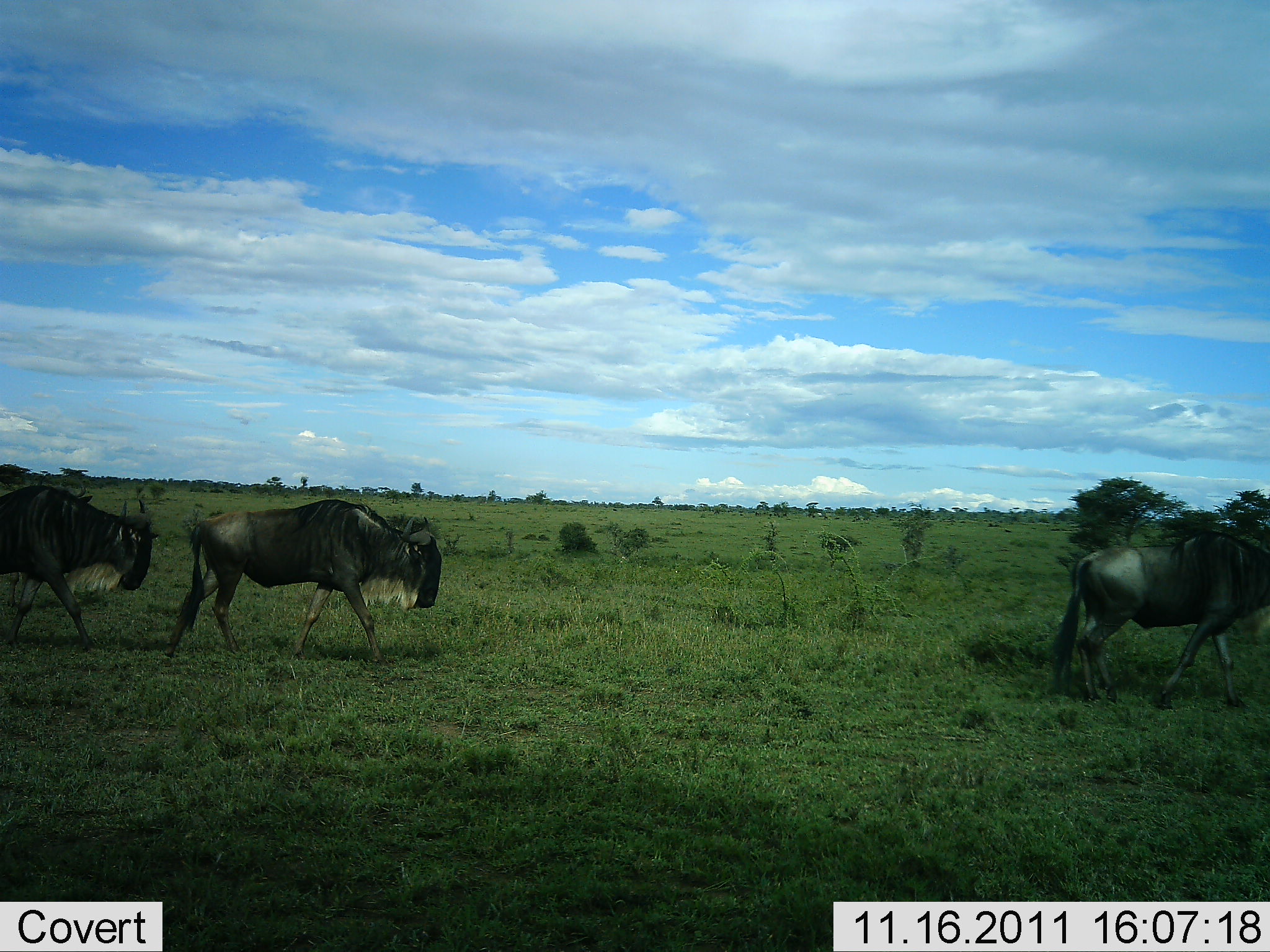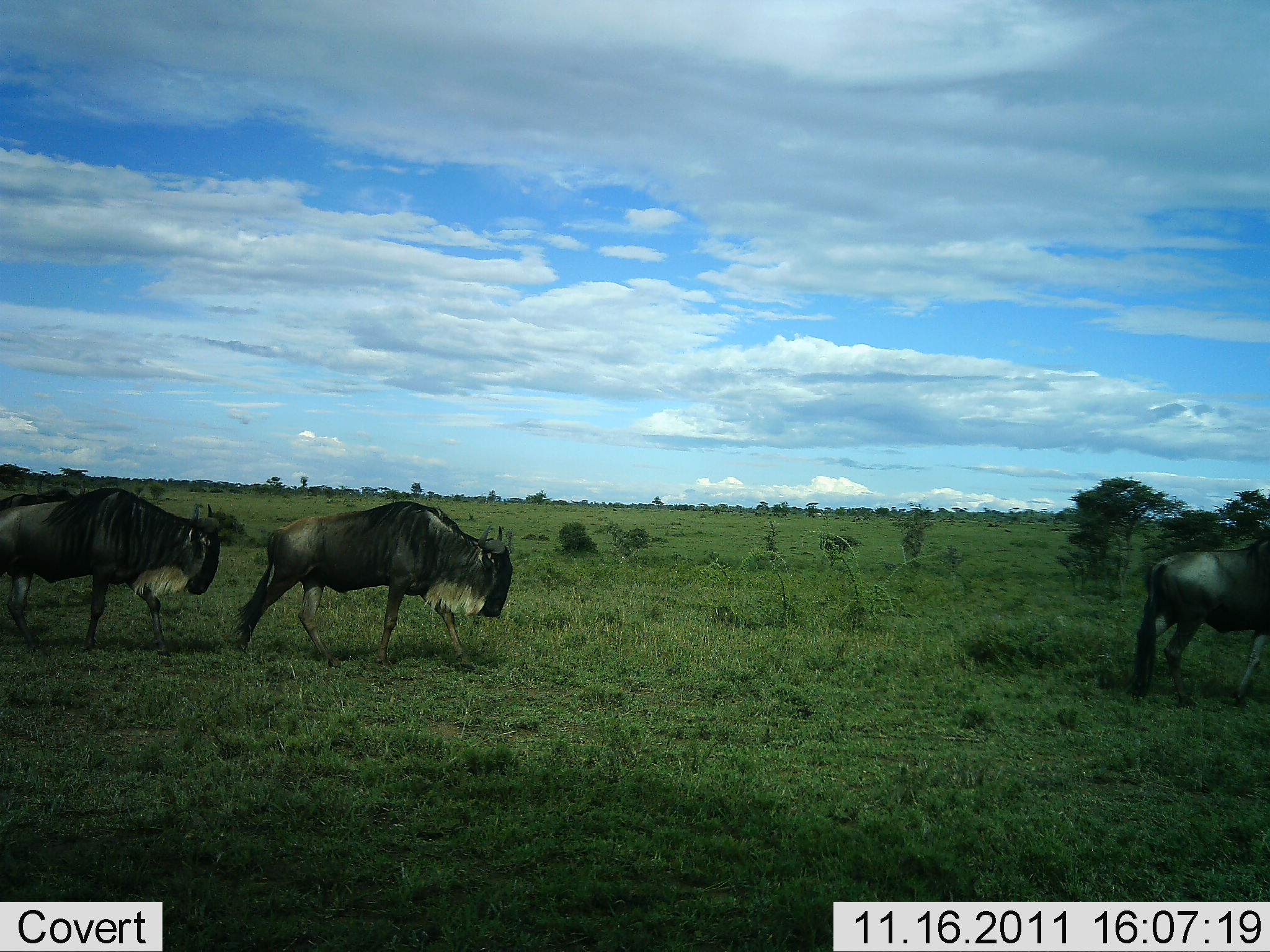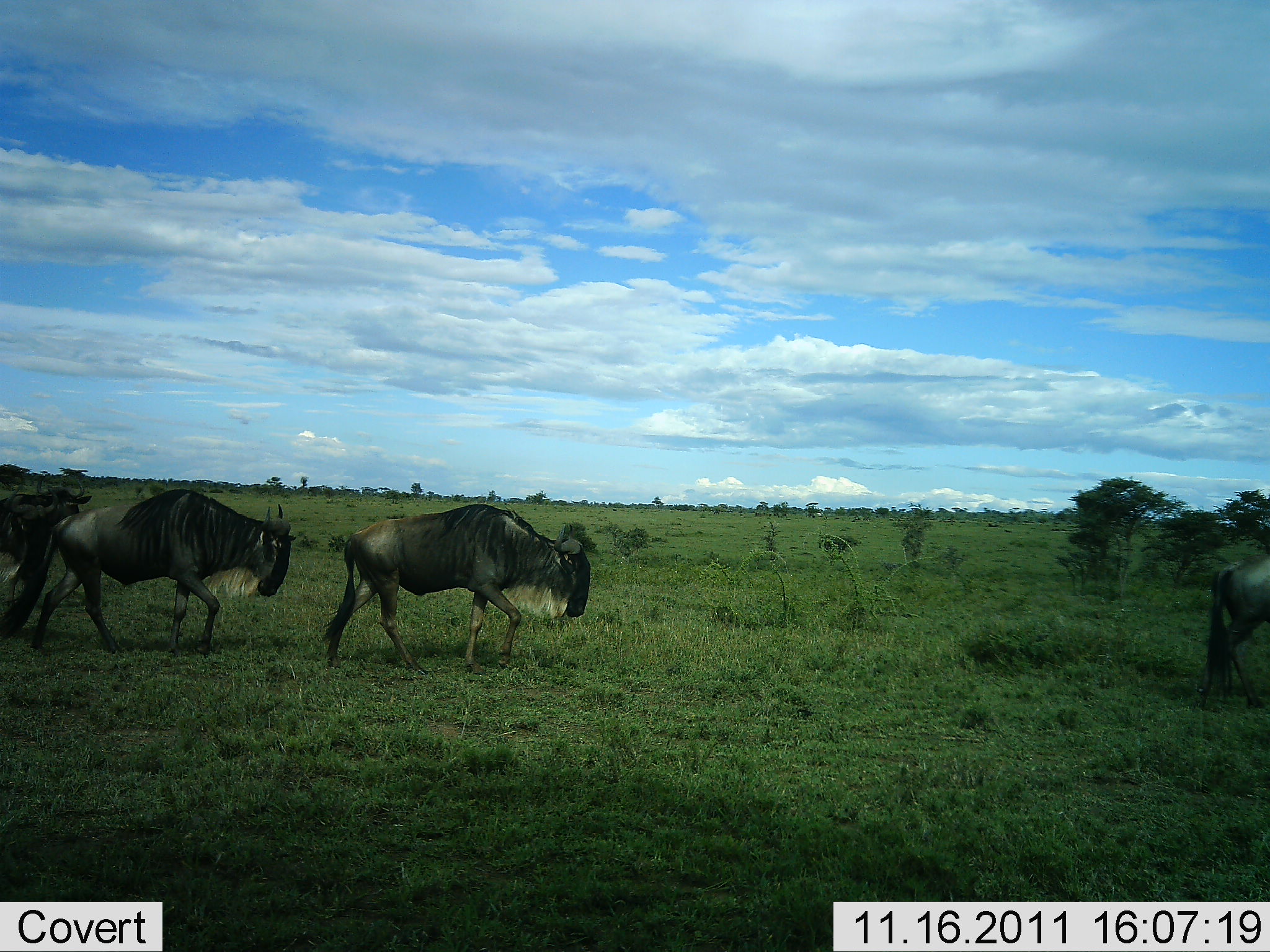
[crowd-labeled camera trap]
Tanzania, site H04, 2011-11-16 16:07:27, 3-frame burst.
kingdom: Animalia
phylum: Chordata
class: Mammalia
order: Artiodactyla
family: Bovidae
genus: Connochaetes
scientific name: Connochaetes taurinus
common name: blue wildebeest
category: wildebeest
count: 4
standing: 8%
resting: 0%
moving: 100%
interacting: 0%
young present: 0%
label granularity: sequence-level